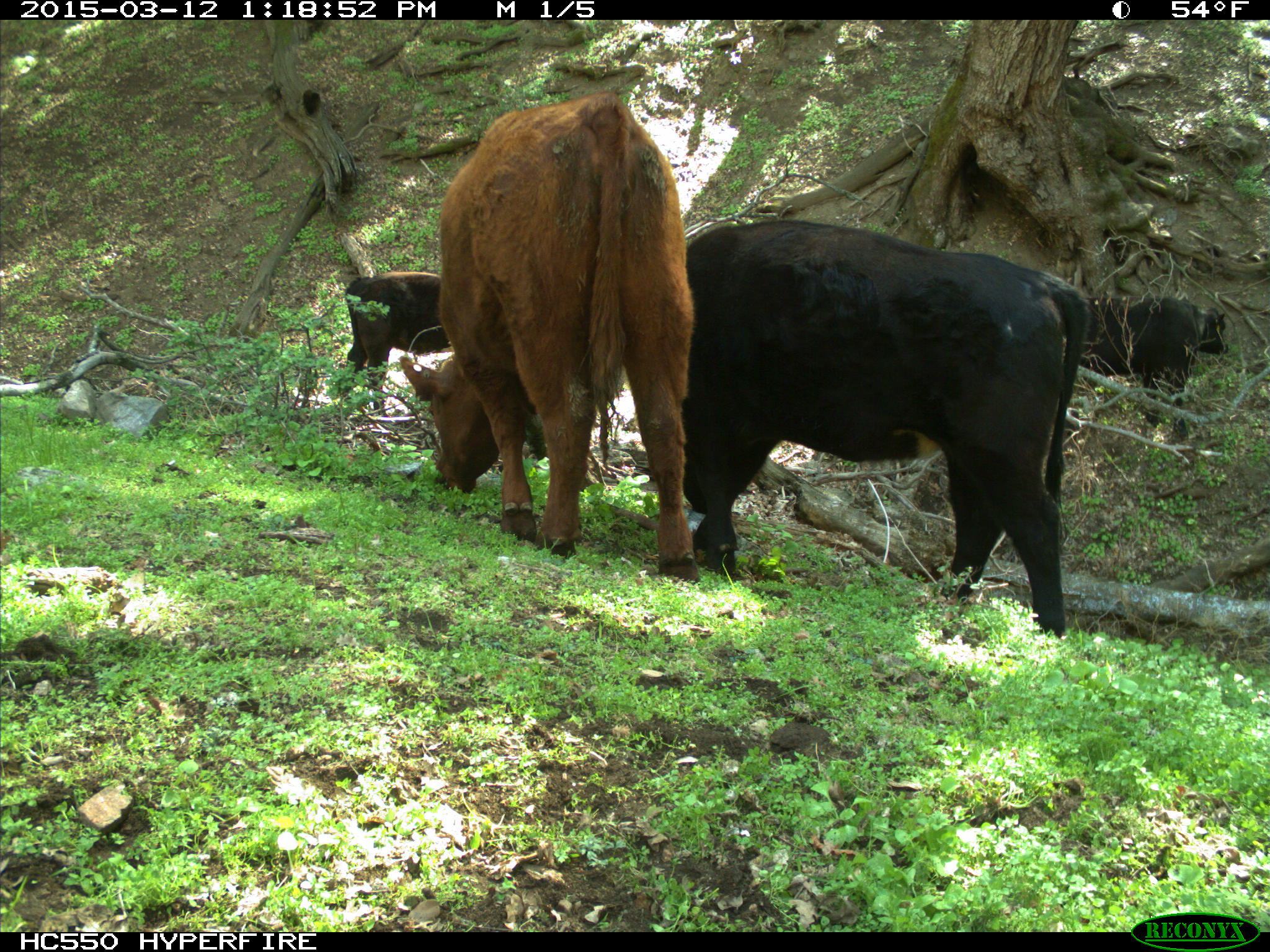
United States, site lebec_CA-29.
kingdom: Animalia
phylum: Chordata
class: Mammalia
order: Artiodactyla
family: Bovidae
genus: Bos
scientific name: Bos taurus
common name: domestic cow